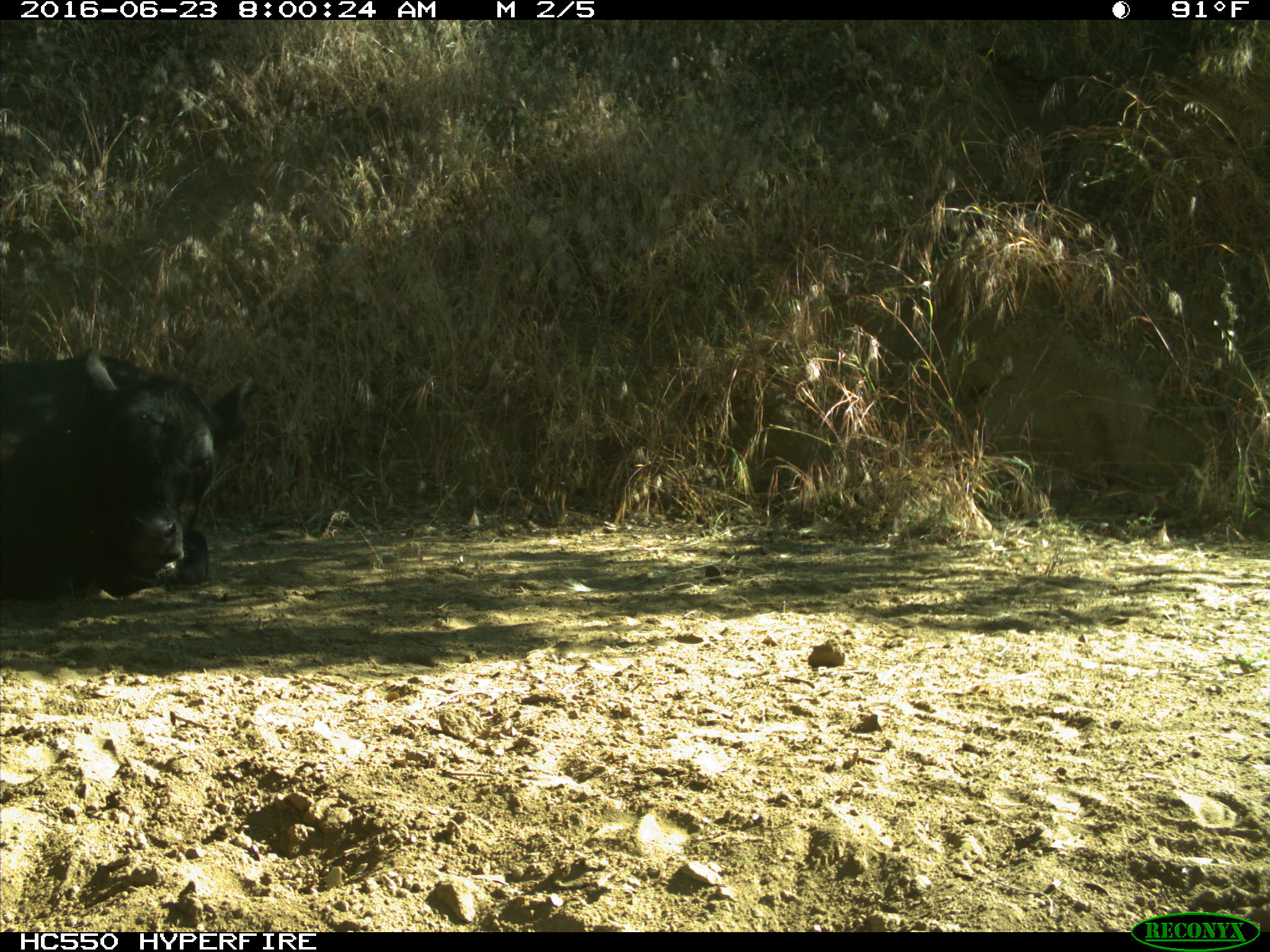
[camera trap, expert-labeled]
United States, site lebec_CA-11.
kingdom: Animalia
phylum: Chordata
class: Mammalia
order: Artiodactyla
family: Bovidae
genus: Bos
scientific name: Bos taurus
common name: domestic cow